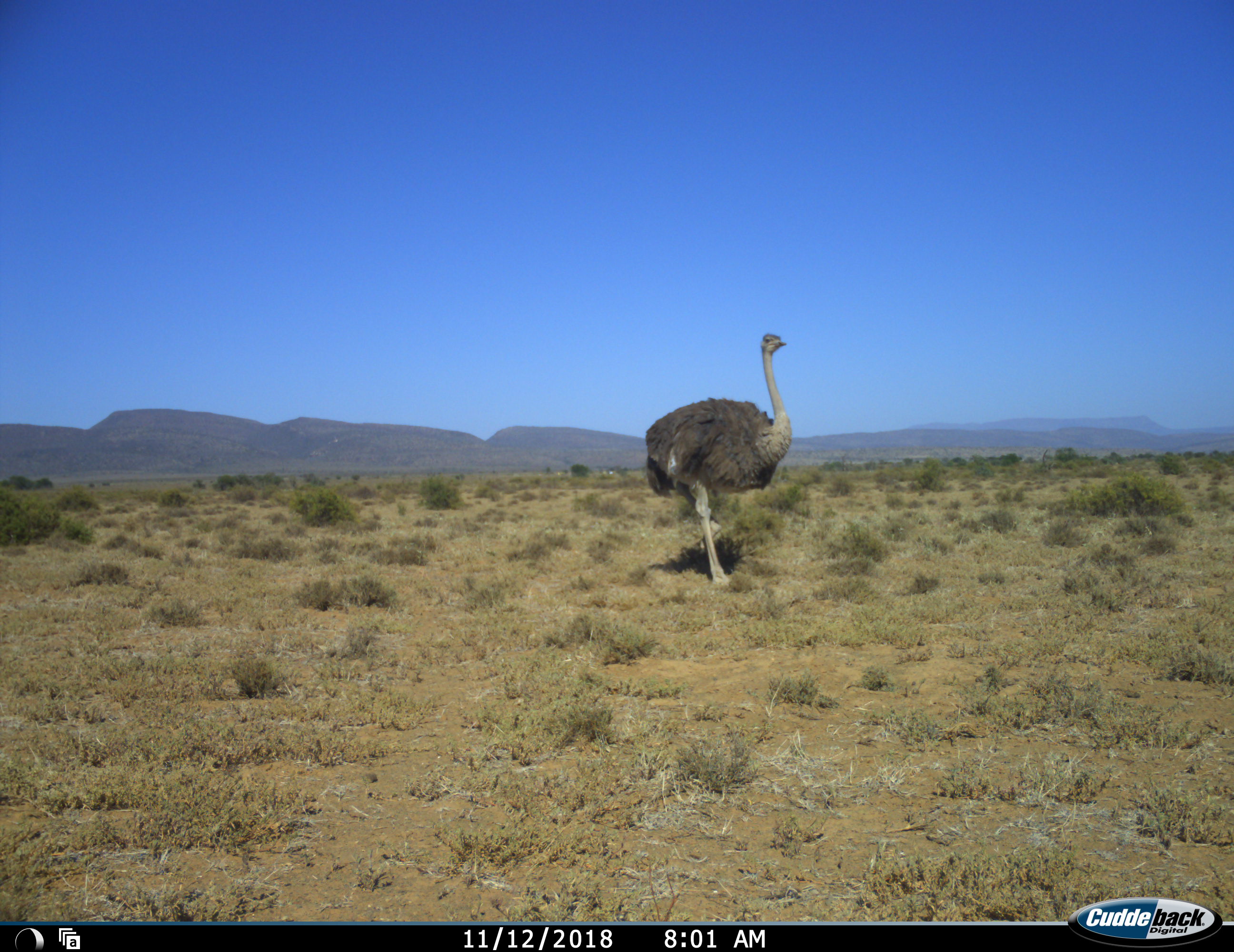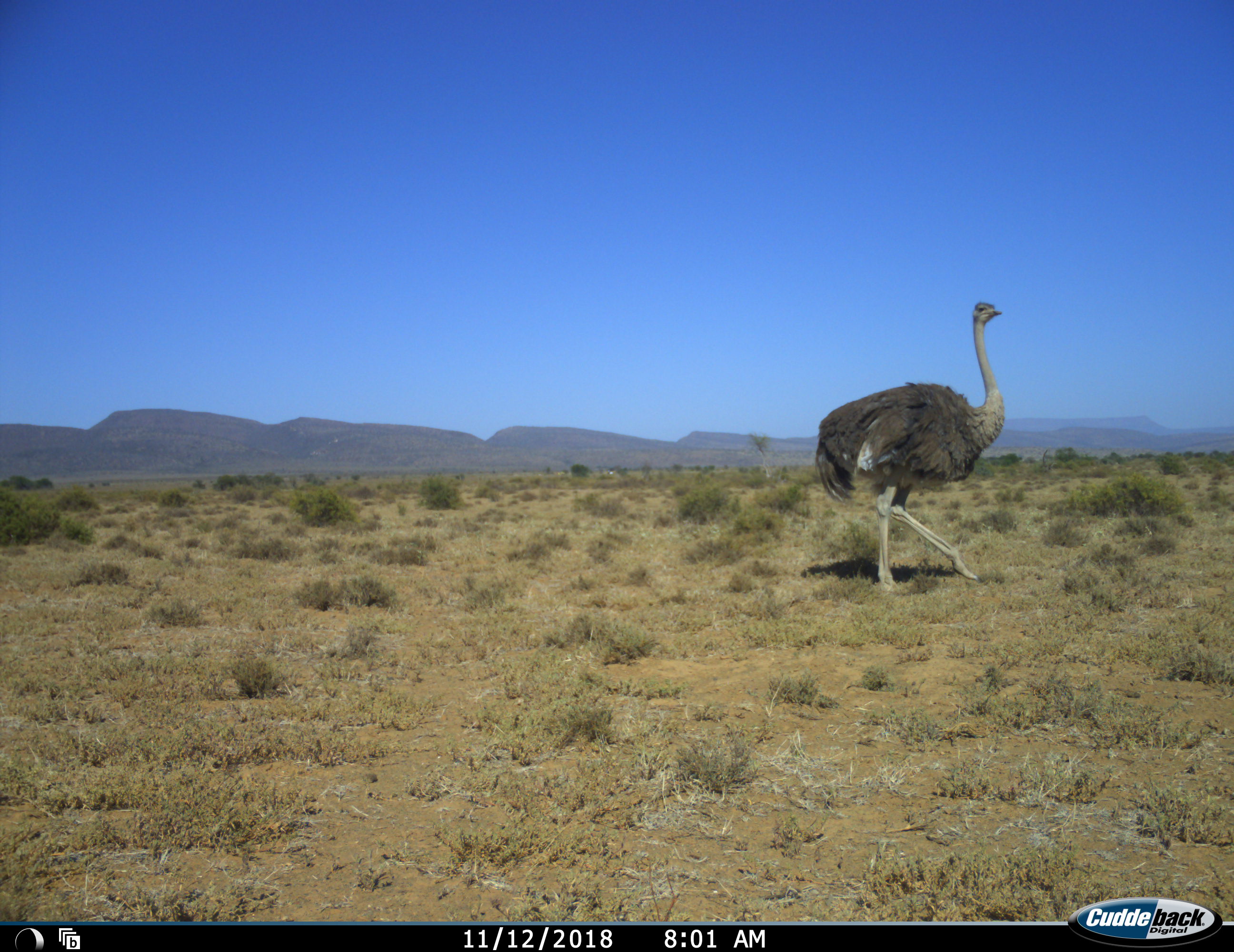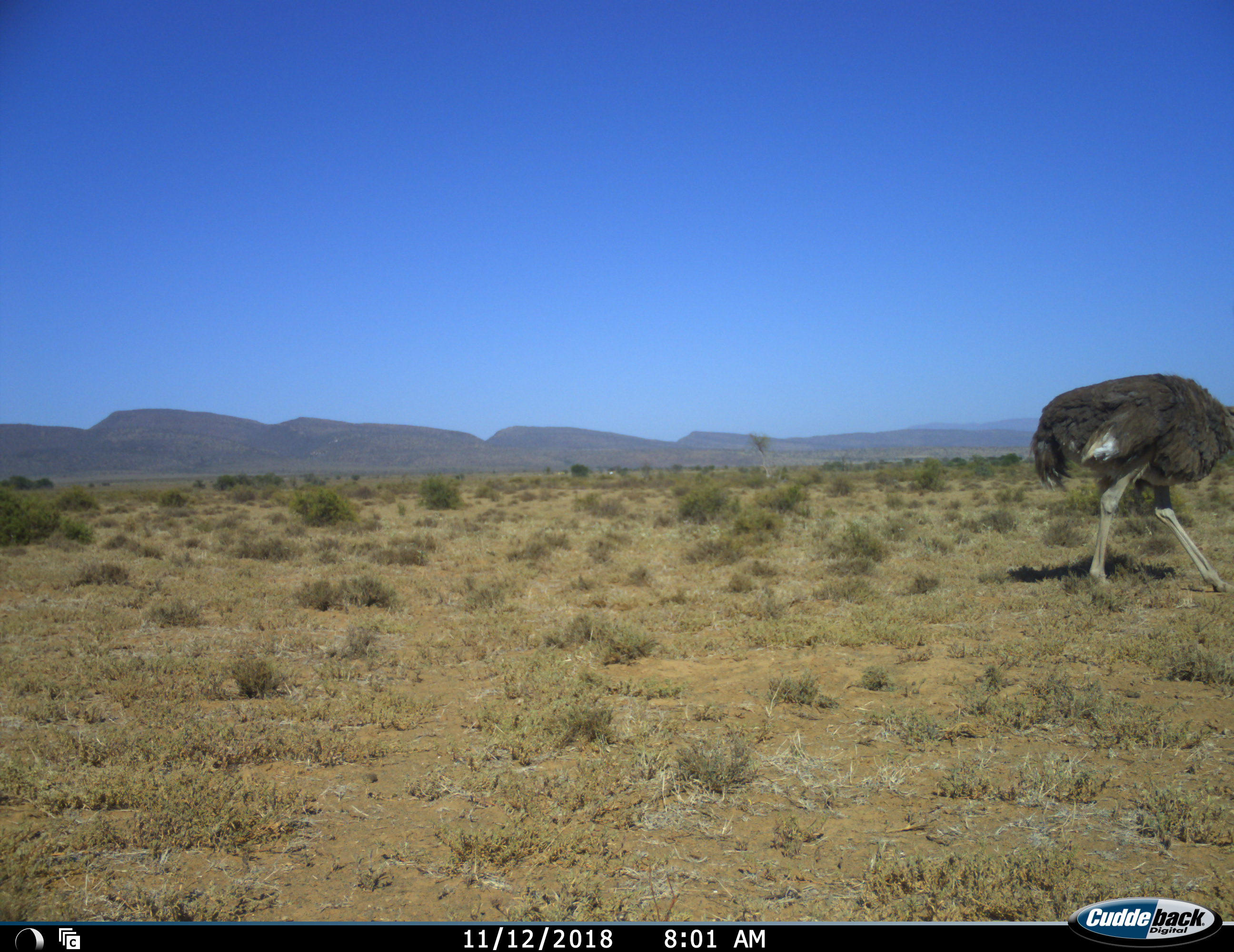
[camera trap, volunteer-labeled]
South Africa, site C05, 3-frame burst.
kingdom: Animalia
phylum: Chordata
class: Aves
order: Struthioniformes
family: Struthionidae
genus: Struthio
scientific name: Struthio camelus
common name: ostrich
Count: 1.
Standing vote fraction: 9%.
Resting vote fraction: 0%.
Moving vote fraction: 91%.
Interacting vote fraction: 0%.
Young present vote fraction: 0%.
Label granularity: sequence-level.